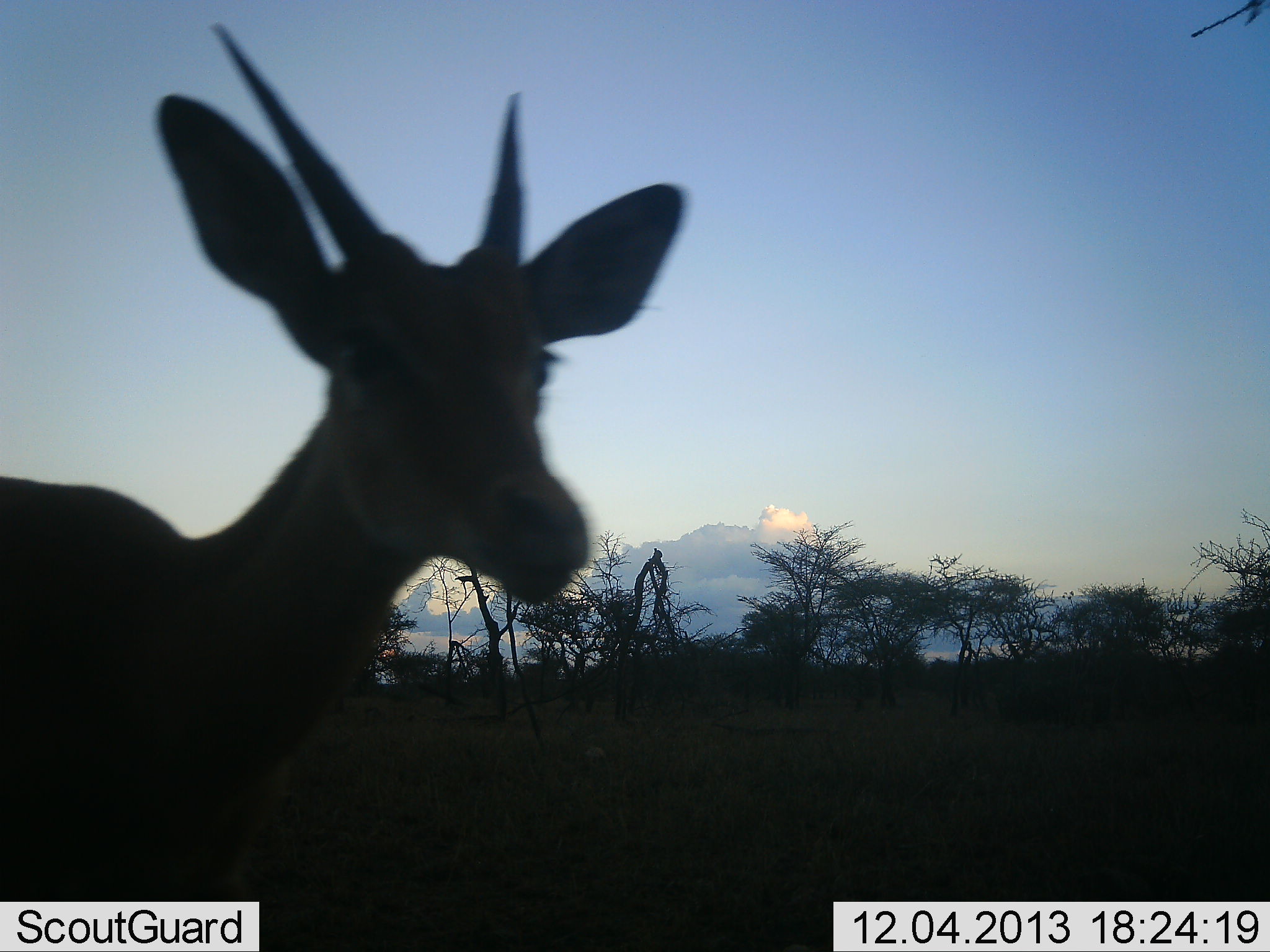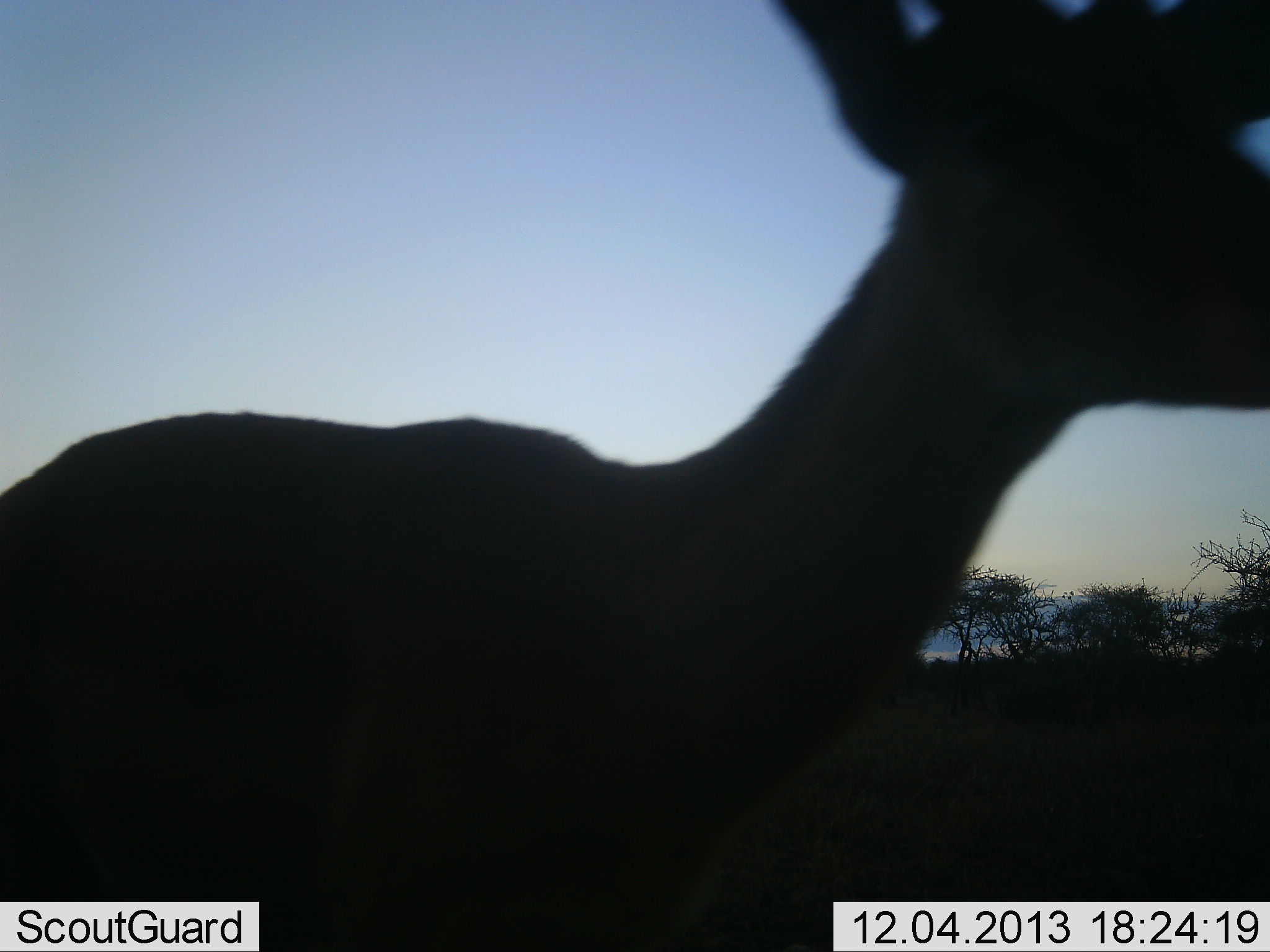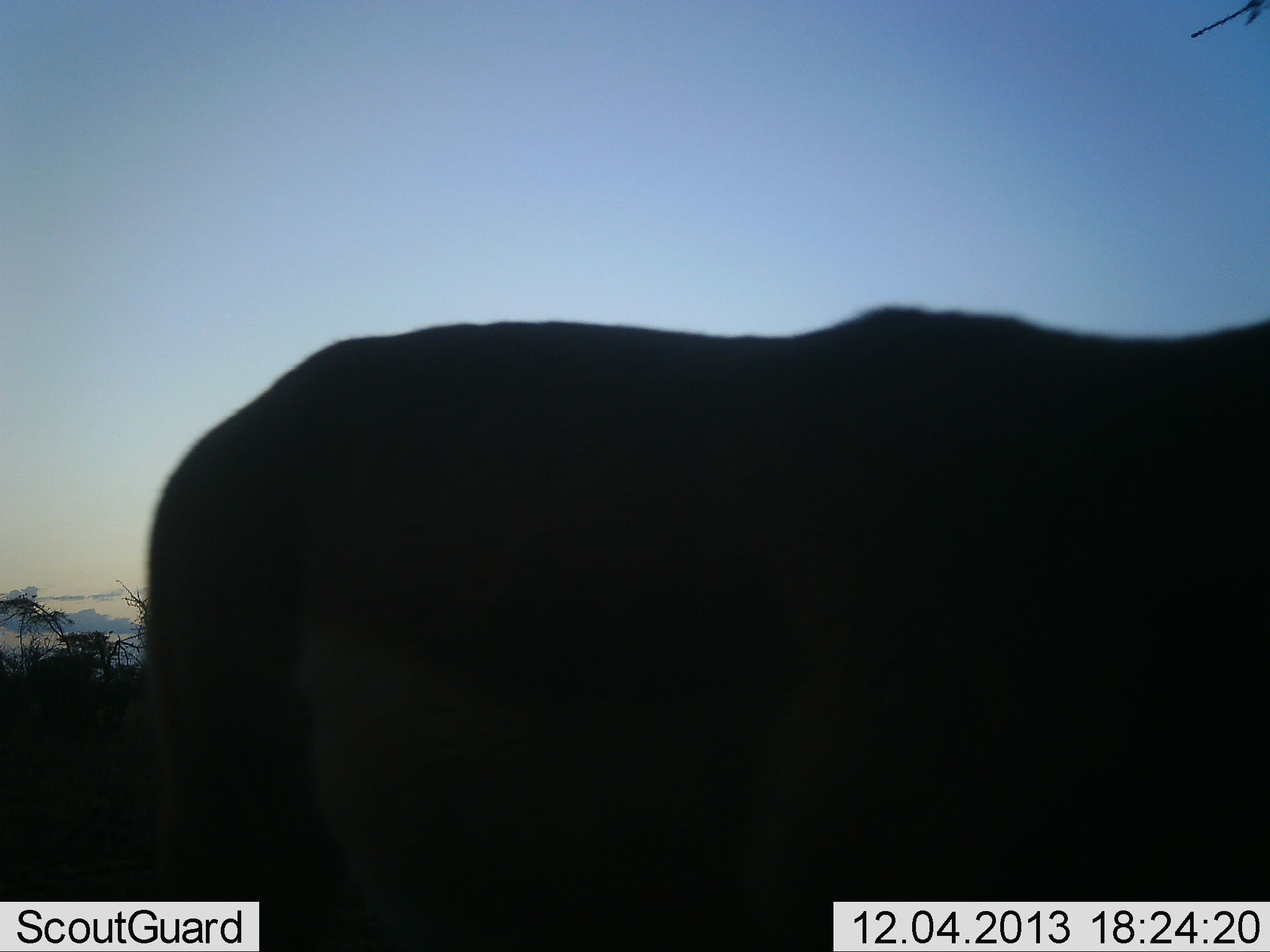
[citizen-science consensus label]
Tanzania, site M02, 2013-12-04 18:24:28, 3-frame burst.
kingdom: Animalia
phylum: Chordata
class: Mammalia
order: Artiodactyla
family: Bovidae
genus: Nanger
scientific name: Nanger granti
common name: grant's gazelle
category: gazellegrants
Gazellegrants (grant's gazelle) (Nanger granti), count 1. Behavior (volunteer vote fractions): standing 22%, resting 0%, moving 78%, interacting 0%. Young present (vote fraction): 0%. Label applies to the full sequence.